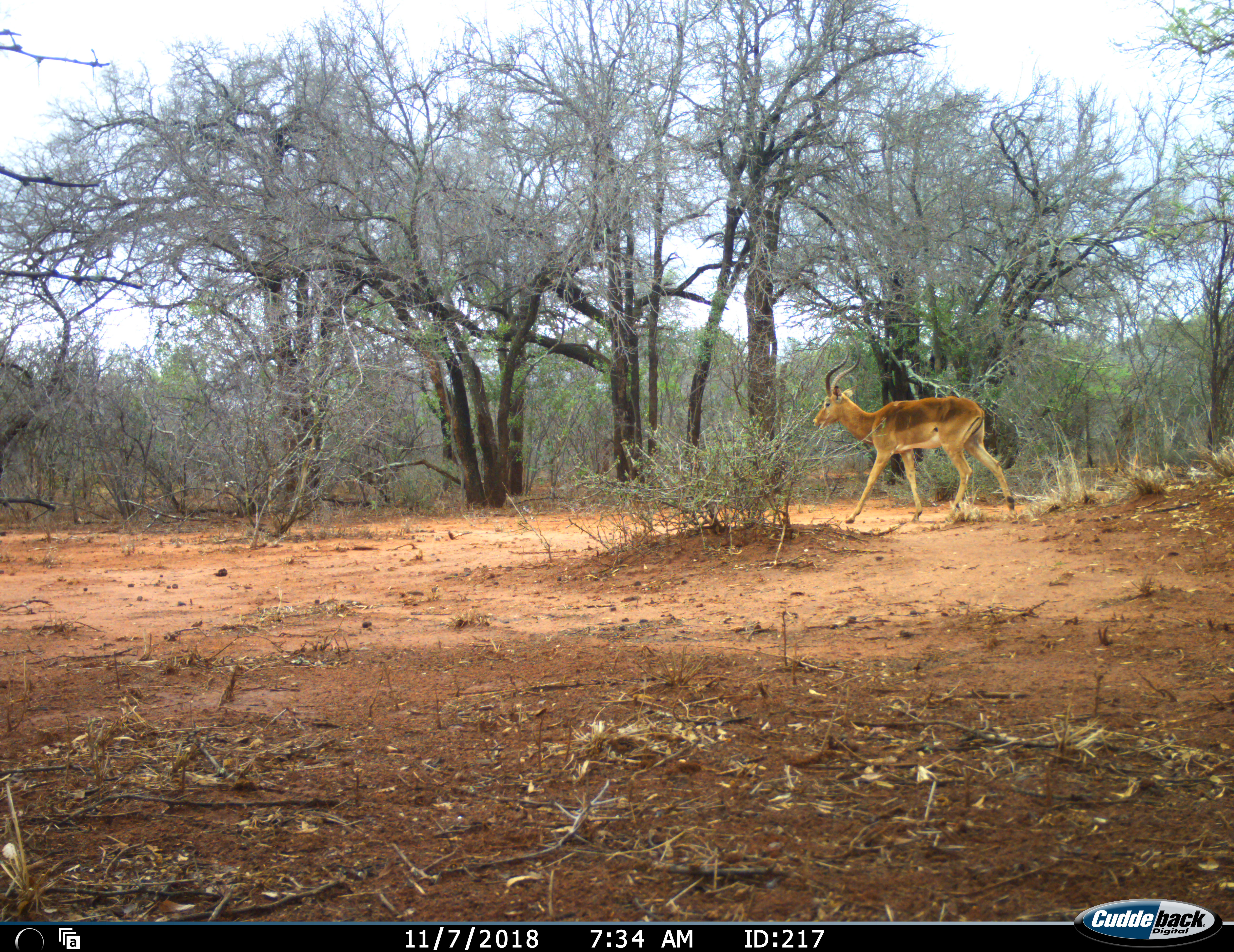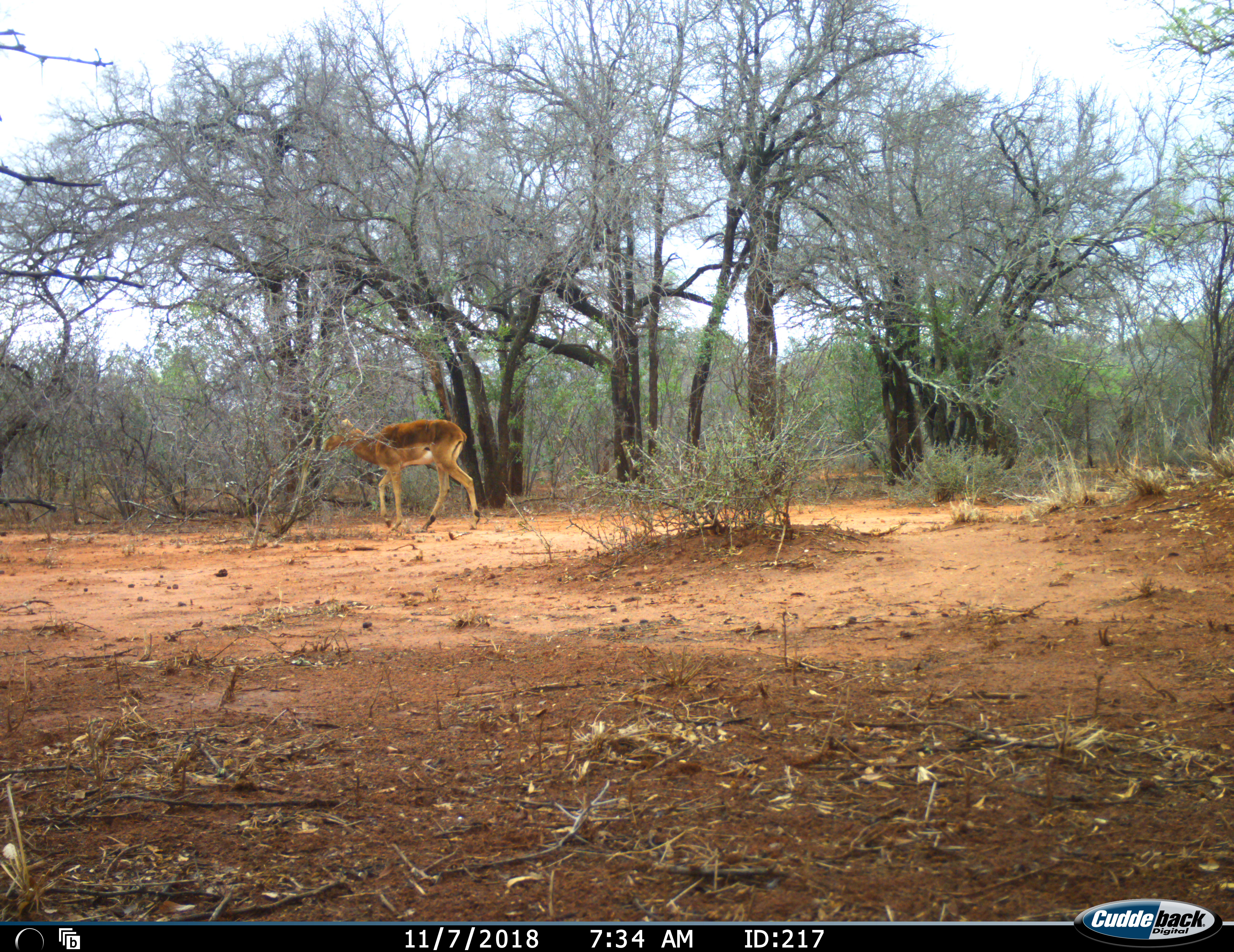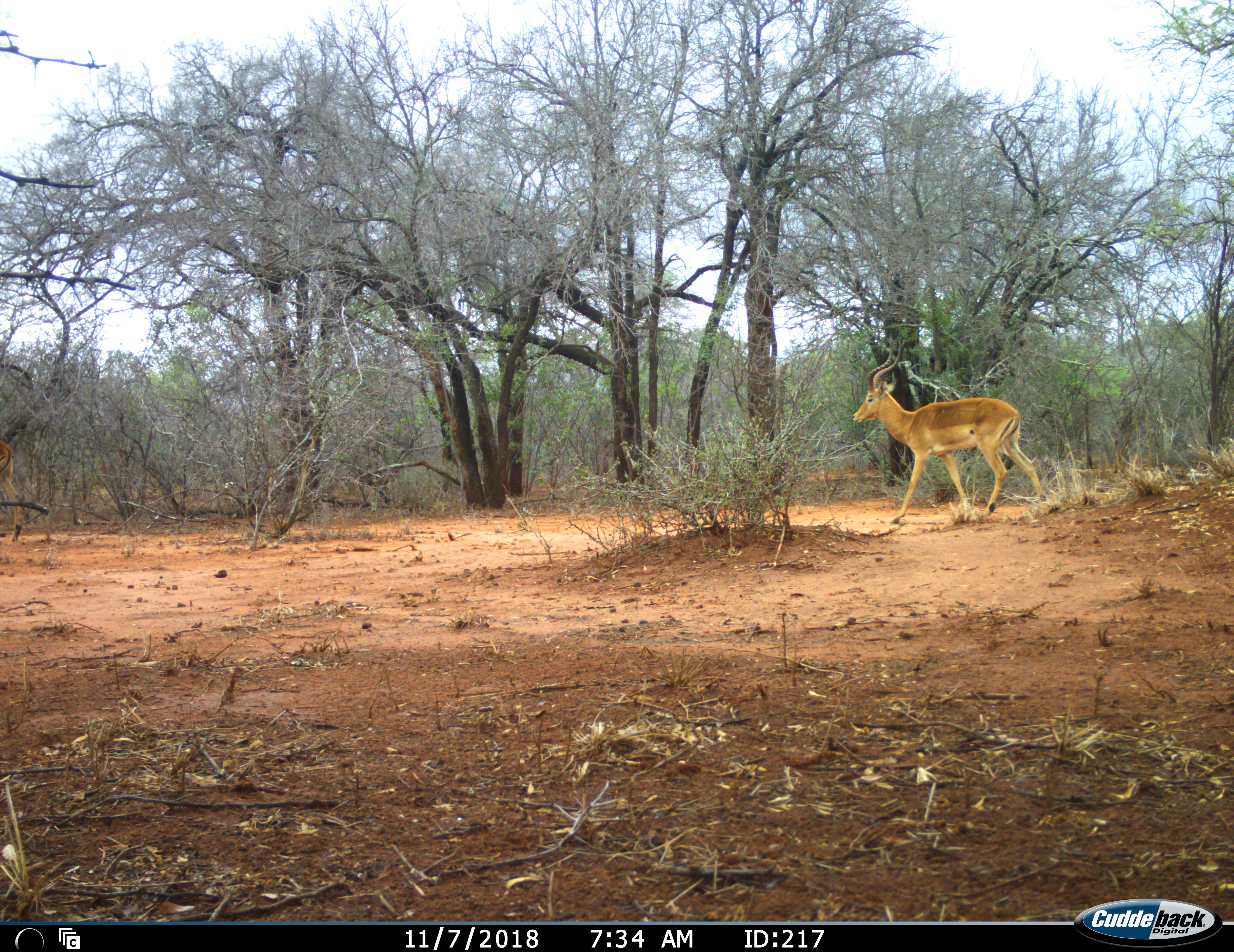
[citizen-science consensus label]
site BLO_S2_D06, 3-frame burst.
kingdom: Animalia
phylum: Chordata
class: Mammalia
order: Artiodactyla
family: Bovidae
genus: Aepyceros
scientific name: Aepyceros melampus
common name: impala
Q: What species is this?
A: Impala (Aepyceros melampus).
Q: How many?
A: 2.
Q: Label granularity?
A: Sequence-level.